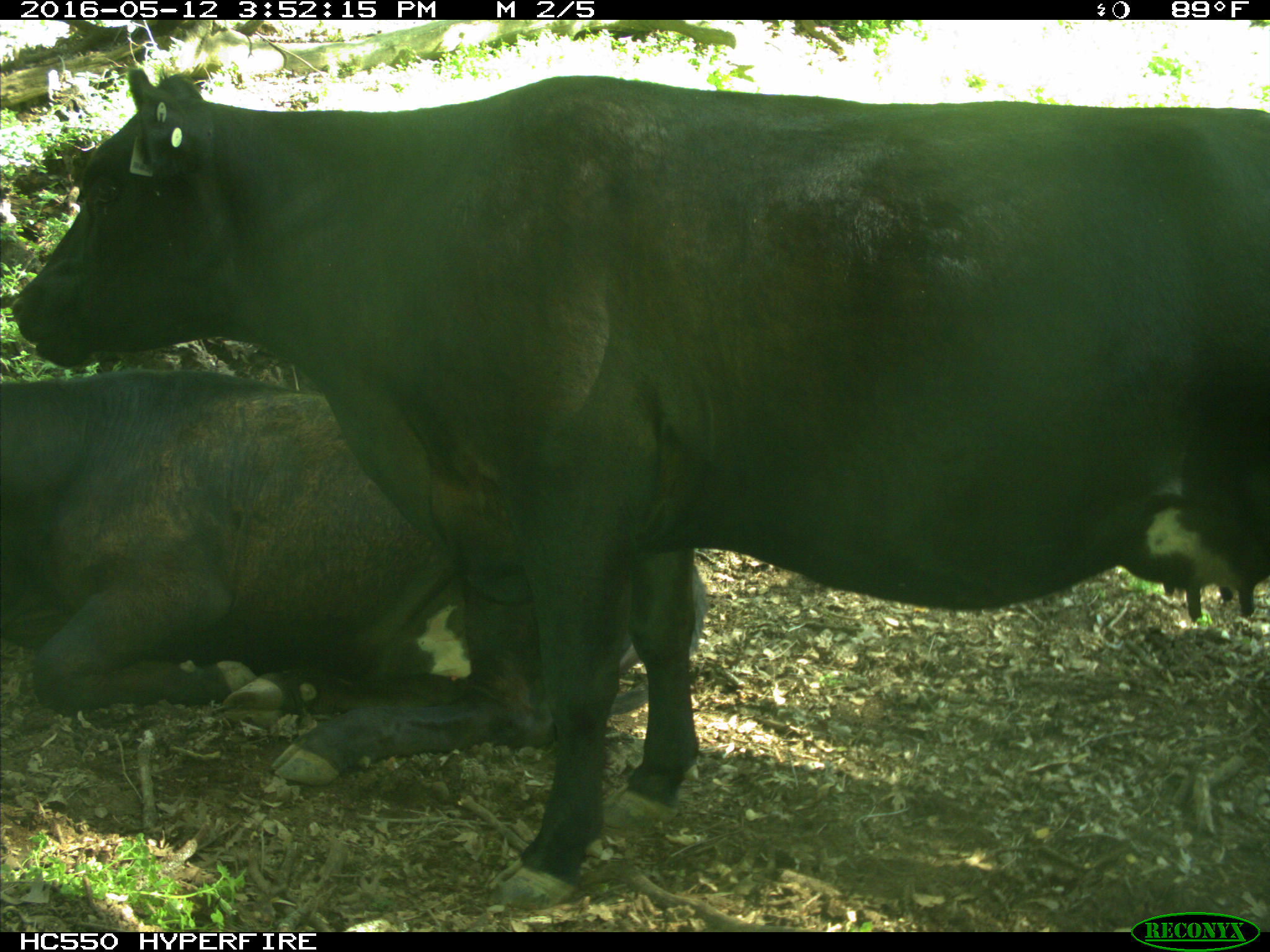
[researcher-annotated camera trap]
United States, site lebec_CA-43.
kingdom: Animalia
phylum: Chordata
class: Mammalia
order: Artiodactyla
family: Bovidae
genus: Bos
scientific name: Bos taurus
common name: domestic cow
Bos taurus (domestic cow).